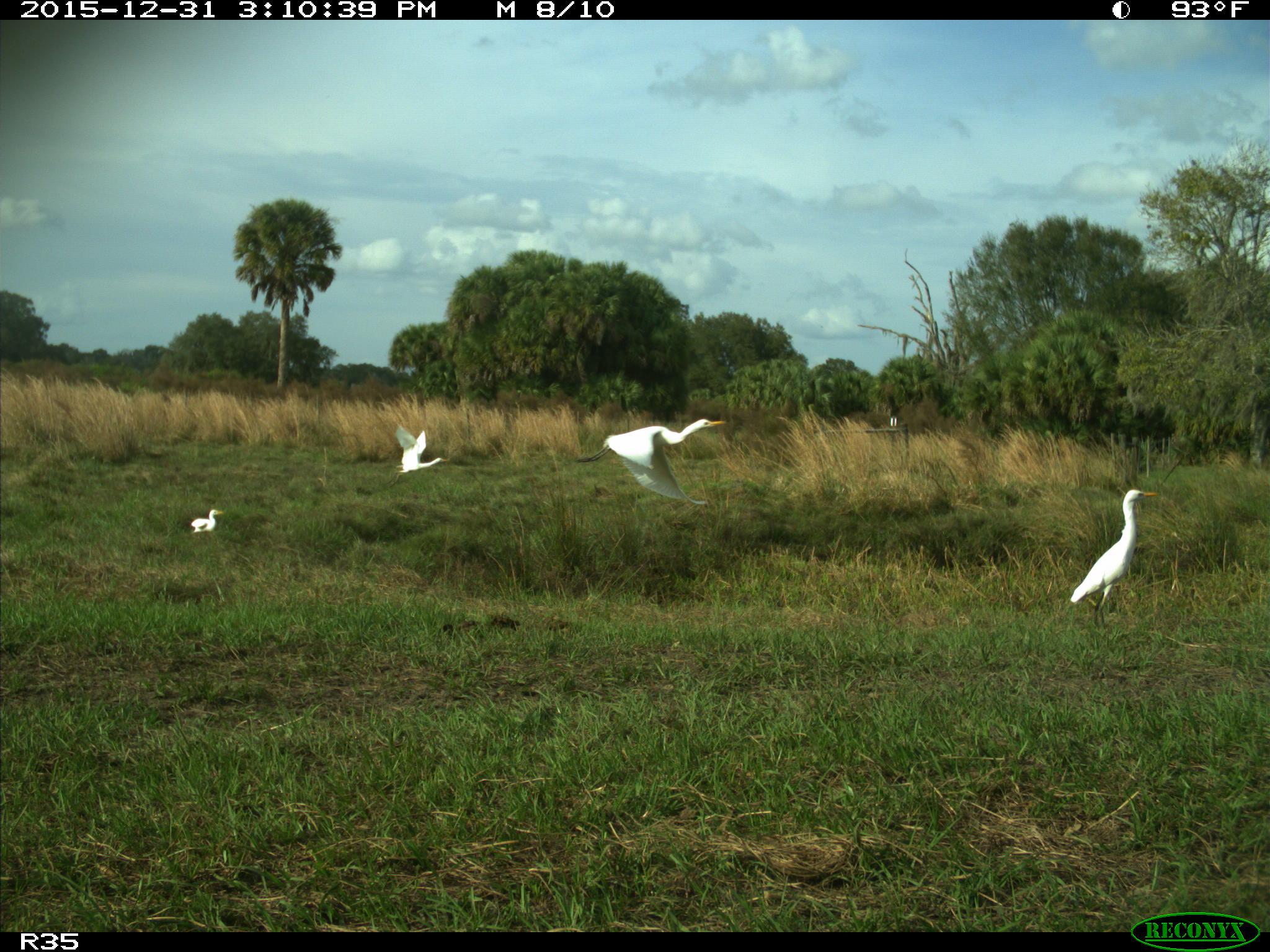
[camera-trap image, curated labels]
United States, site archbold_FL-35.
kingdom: Animalia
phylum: Chordata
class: Aves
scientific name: Aves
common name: birds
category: unidentified bird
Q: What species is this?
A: Unidentified bird (birds) (Aves).